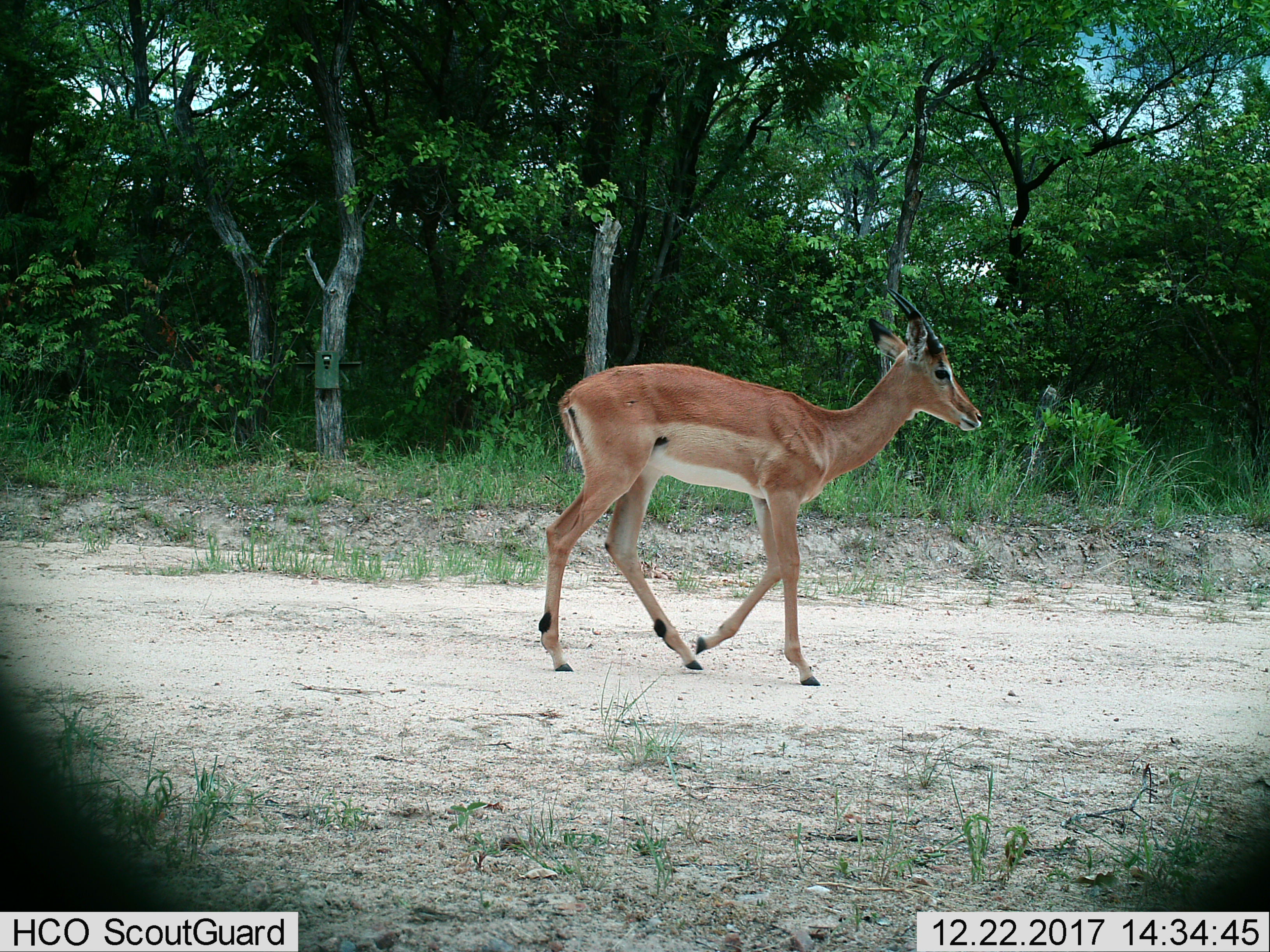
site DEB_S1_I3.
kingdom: Animalia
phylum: Chordata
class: Mammalia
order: Artiodactyla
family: Bovidae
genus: Aepyceros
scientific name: Aepyceros melampus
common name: impala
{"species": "impala (Aepyceros melampus)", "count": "1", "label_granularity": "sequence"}